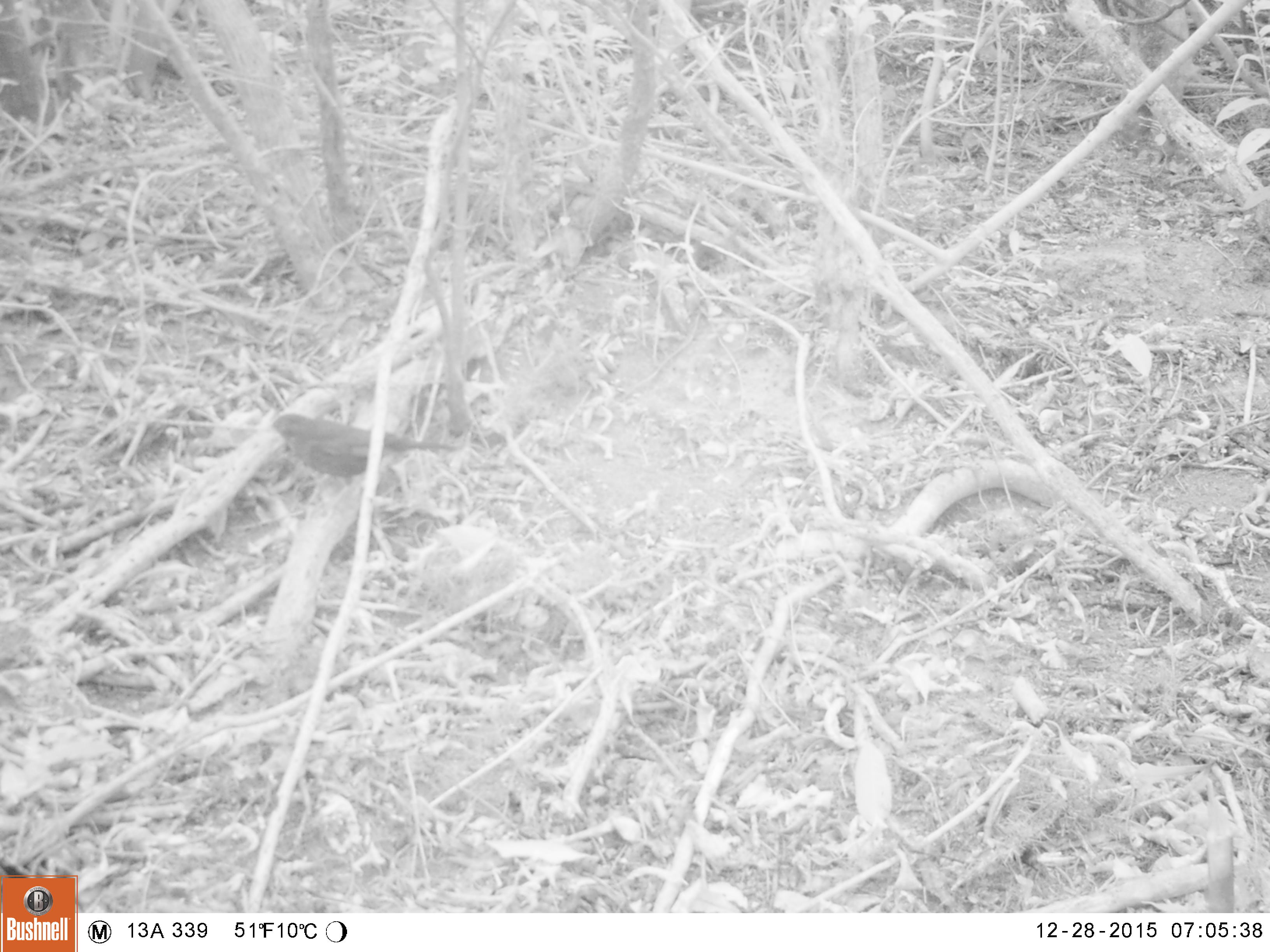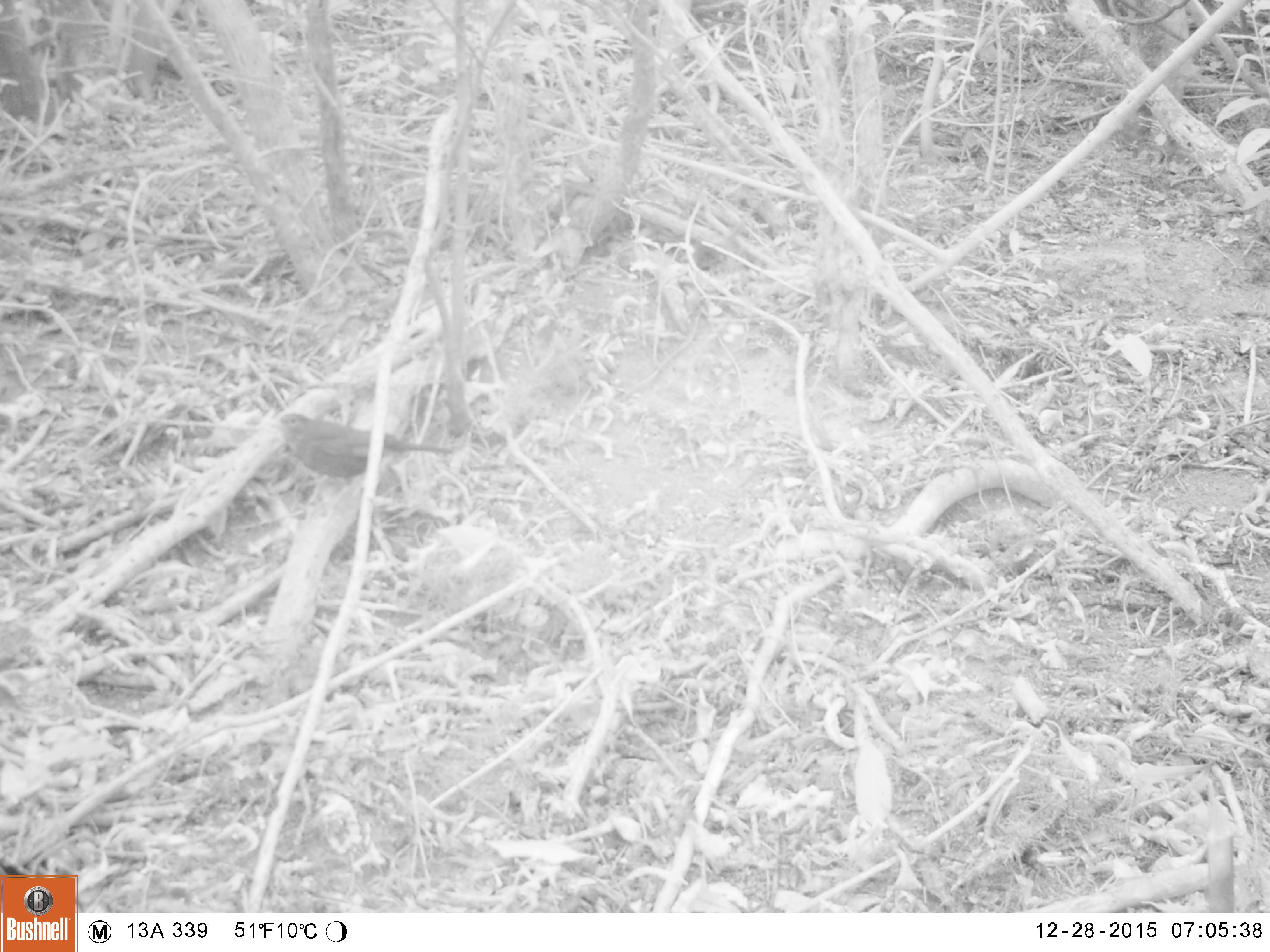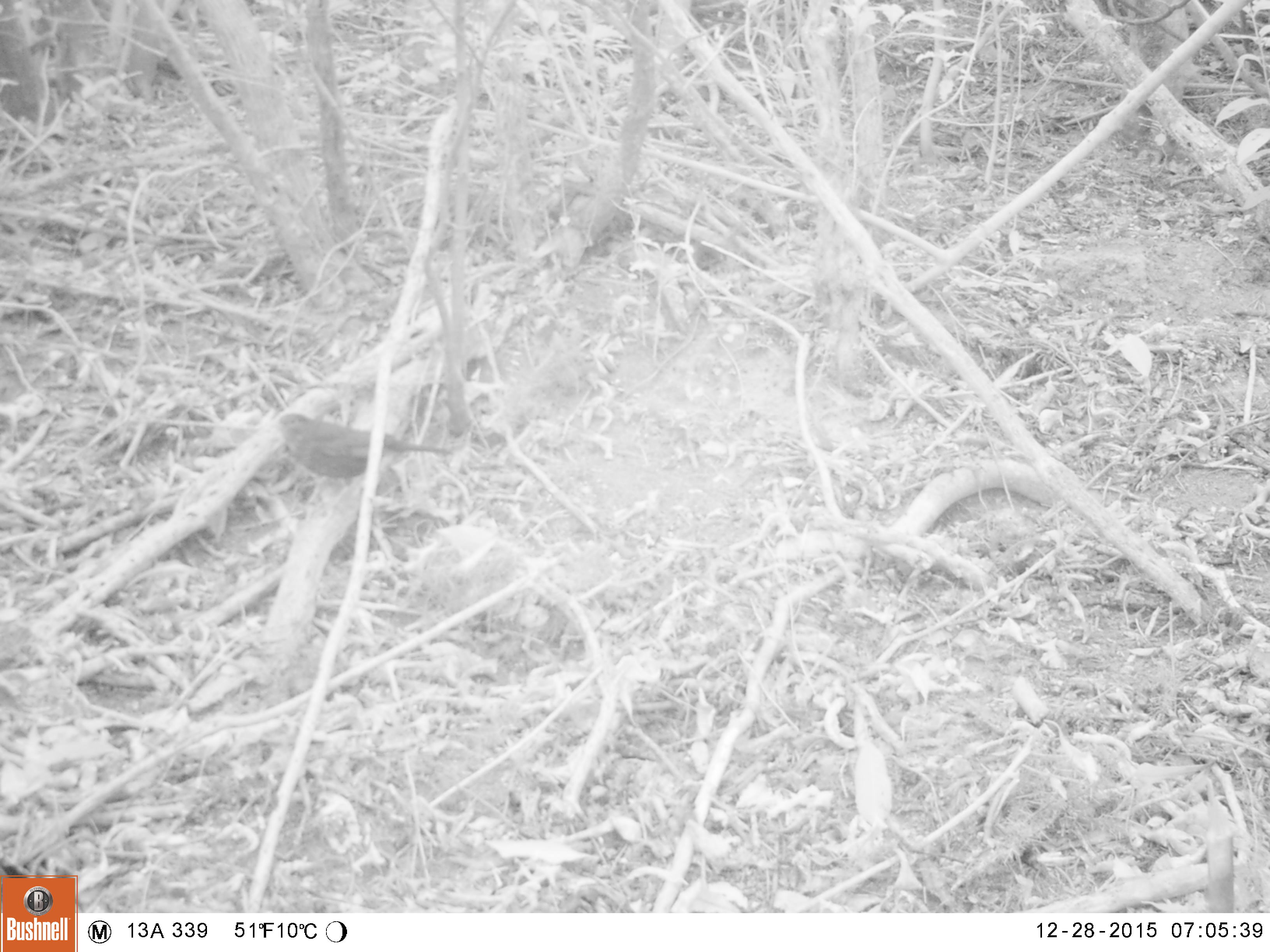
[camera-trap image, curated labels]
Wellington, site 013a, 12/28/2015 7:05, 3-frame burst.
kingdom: Animalia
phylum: Chordata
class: Aves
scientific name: Aves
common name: bird